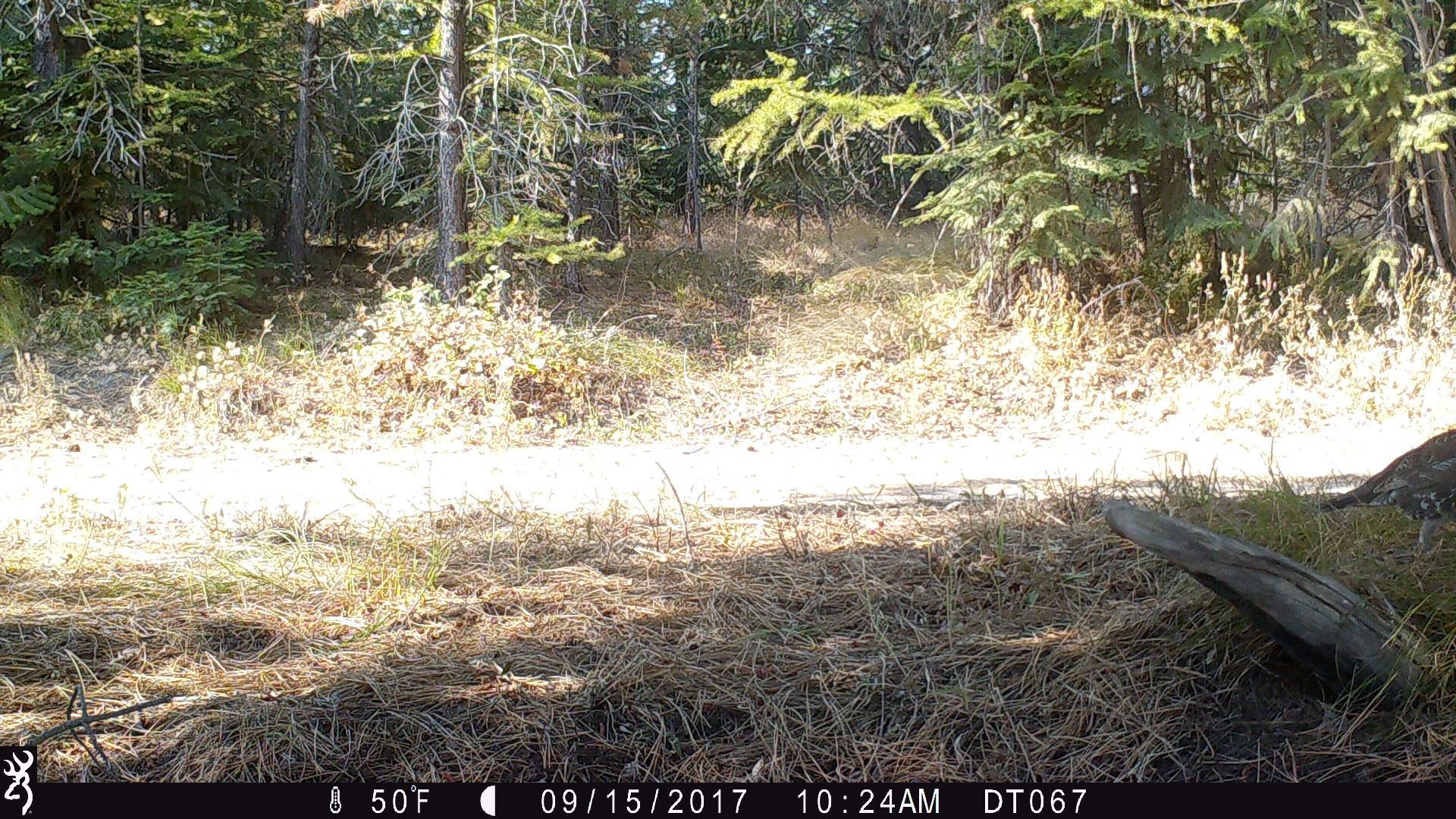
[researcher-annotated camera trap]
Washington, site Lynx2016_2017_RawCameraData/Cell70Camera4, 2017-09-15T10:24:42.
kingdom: Animalia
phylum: Chordata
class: Aves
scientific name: Aves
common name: birds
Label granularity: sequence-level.